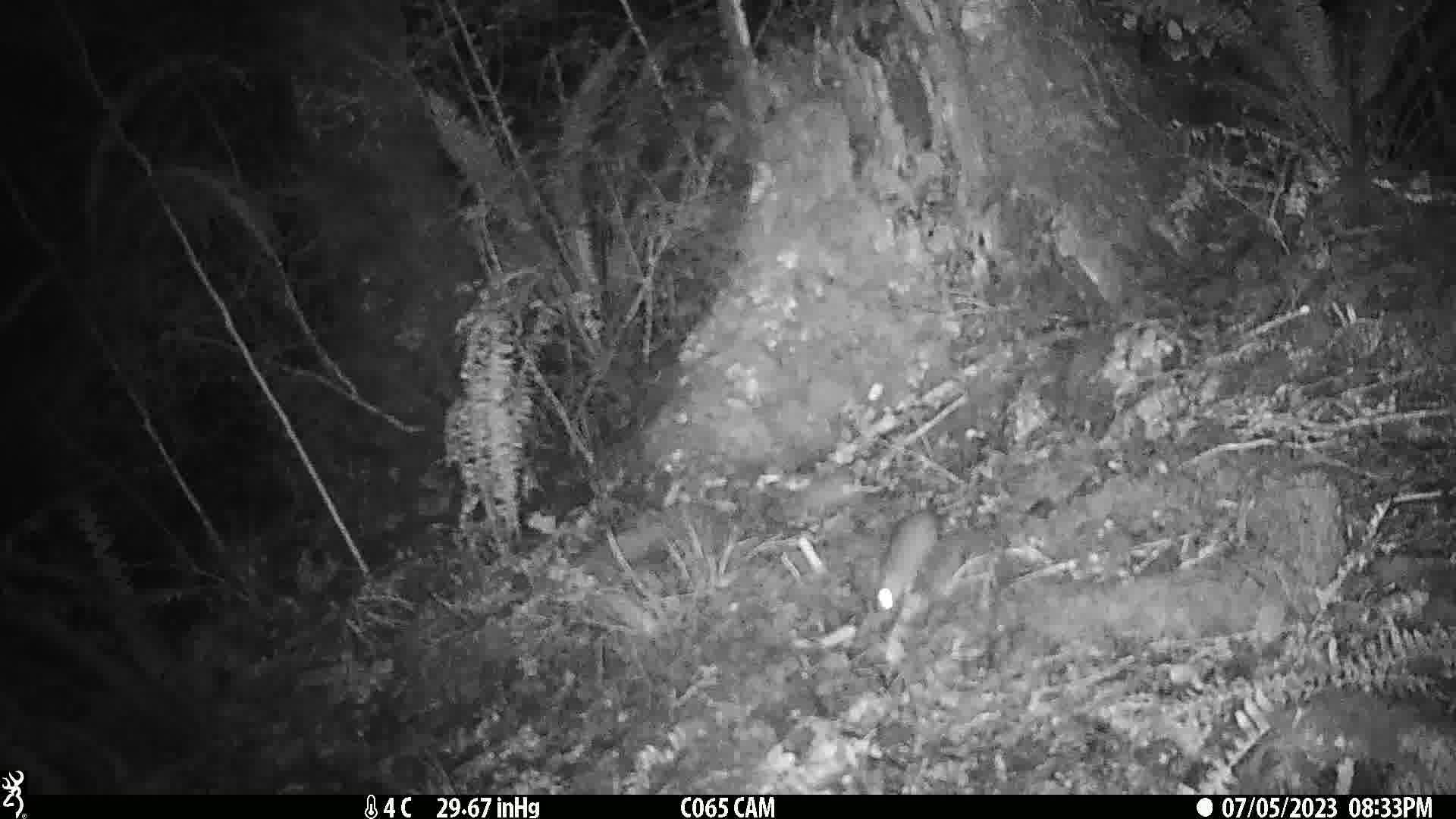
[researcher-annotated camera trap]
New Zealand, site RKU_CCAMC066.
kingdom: Animalia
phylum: Chordata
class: Mammalia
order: Rodentia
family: Muridae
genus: Rattus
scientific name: Rattus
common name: rat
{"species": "rat (Rattus)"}